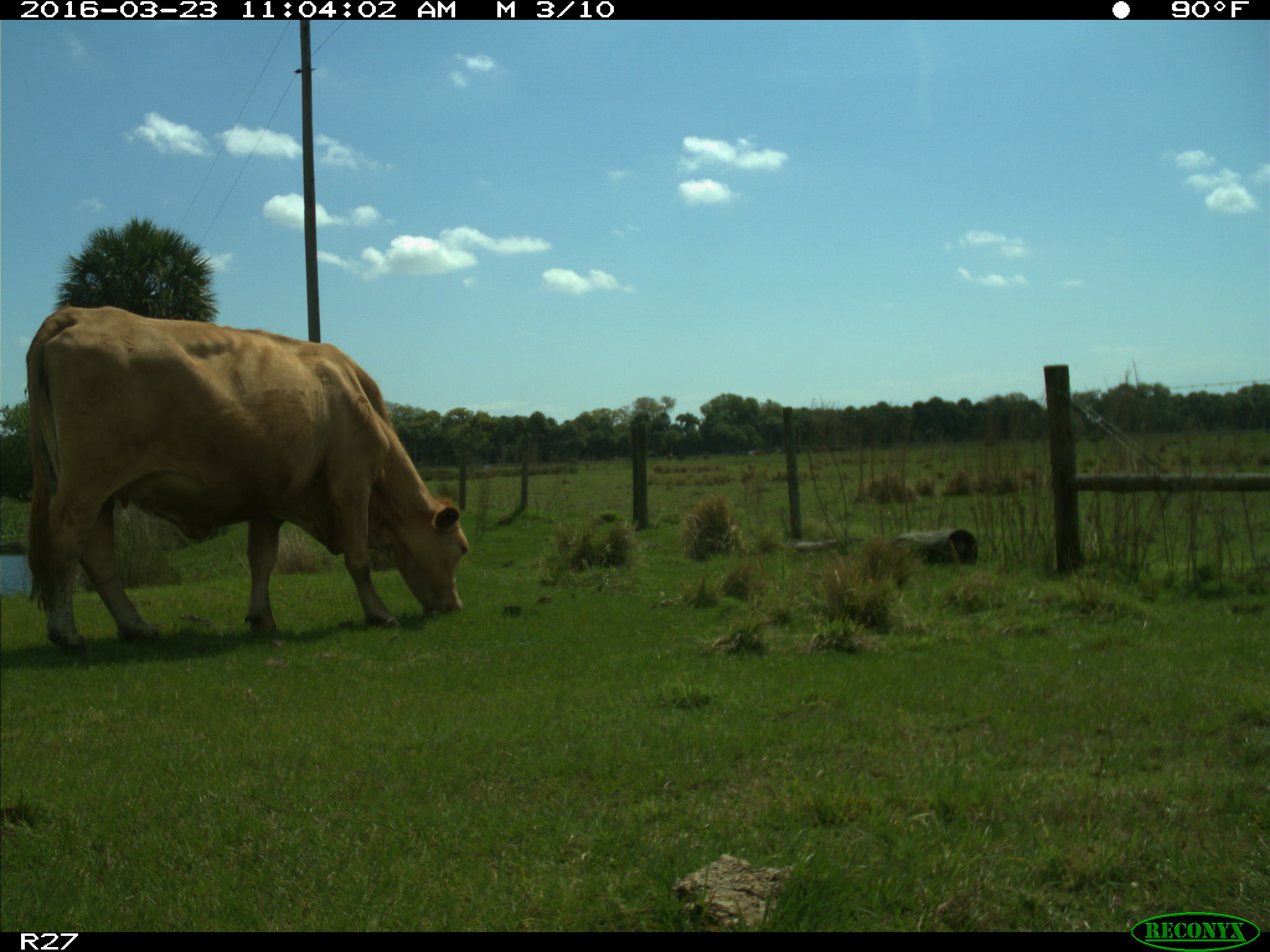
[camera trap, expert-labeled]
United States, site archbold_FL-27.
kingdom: Animalia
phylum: Chordata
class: Mammalia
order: Artiodactyla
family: Bovidae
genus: Bos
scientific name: Bos taurus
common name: domestic cow